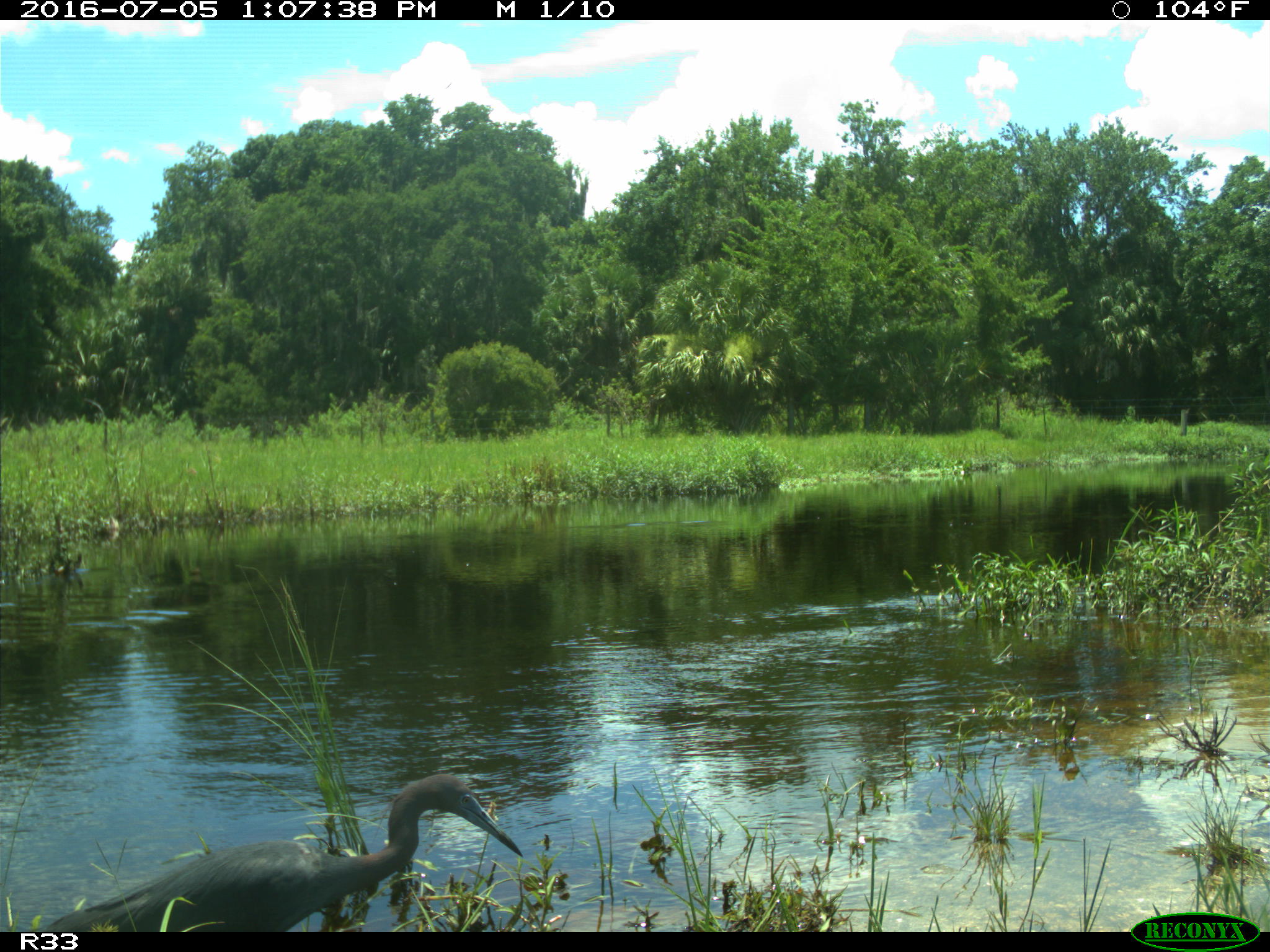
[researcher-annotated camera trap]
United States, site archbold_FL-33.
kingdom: Animalia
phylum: Chordata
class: Aves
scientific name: Aves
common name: birds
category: unidentified bird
Unidentified bird (birds) (Aves).